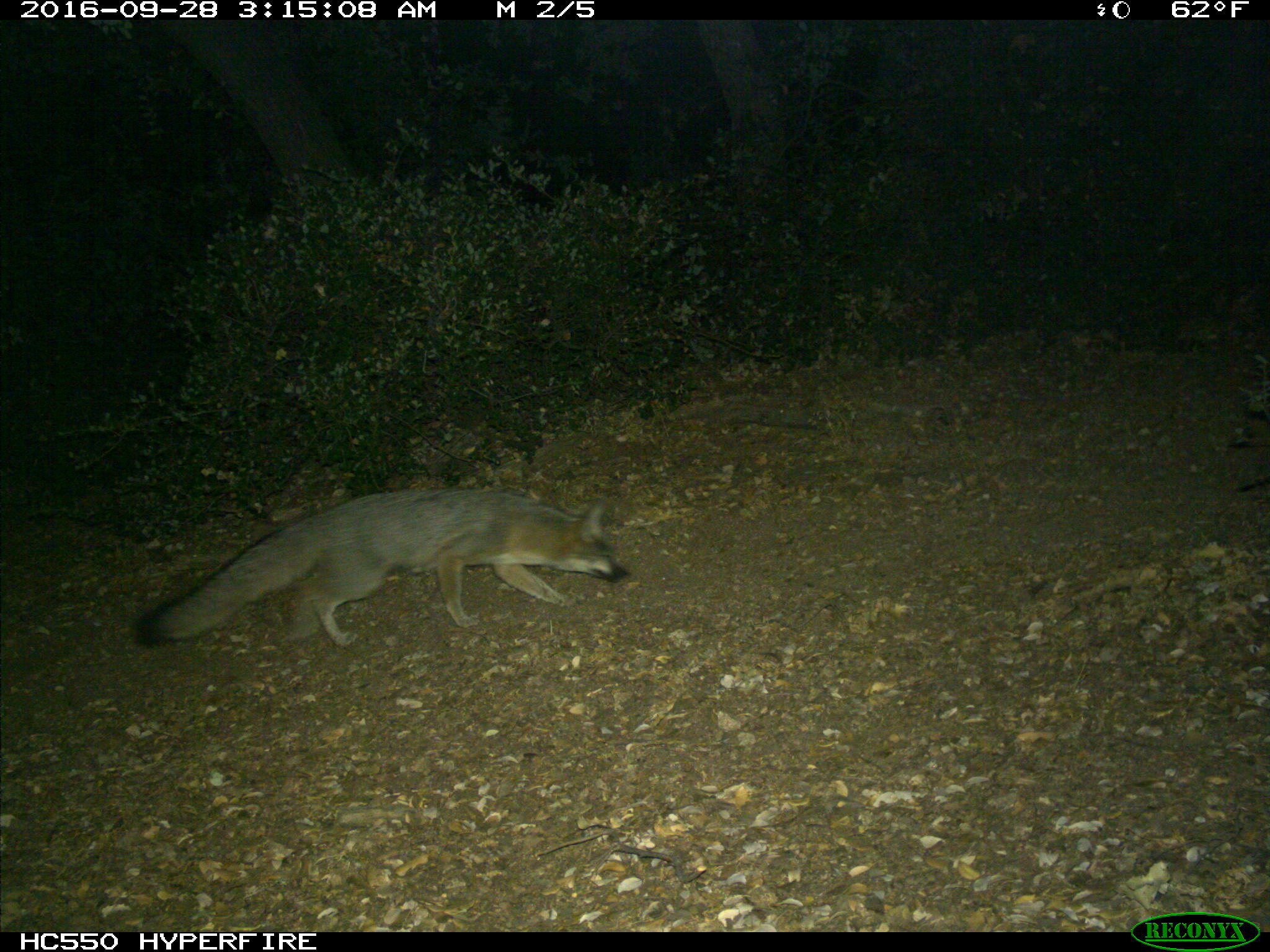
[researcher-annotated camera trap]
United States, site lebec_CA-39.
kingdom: Animalia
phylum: Chordata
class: Mammalia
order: Carnivora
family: Canidae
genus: Urocyon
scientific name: Urocyon cinereoargenteus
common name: gray fox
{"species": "Urocyon cinereoargenteus (gray fox)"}